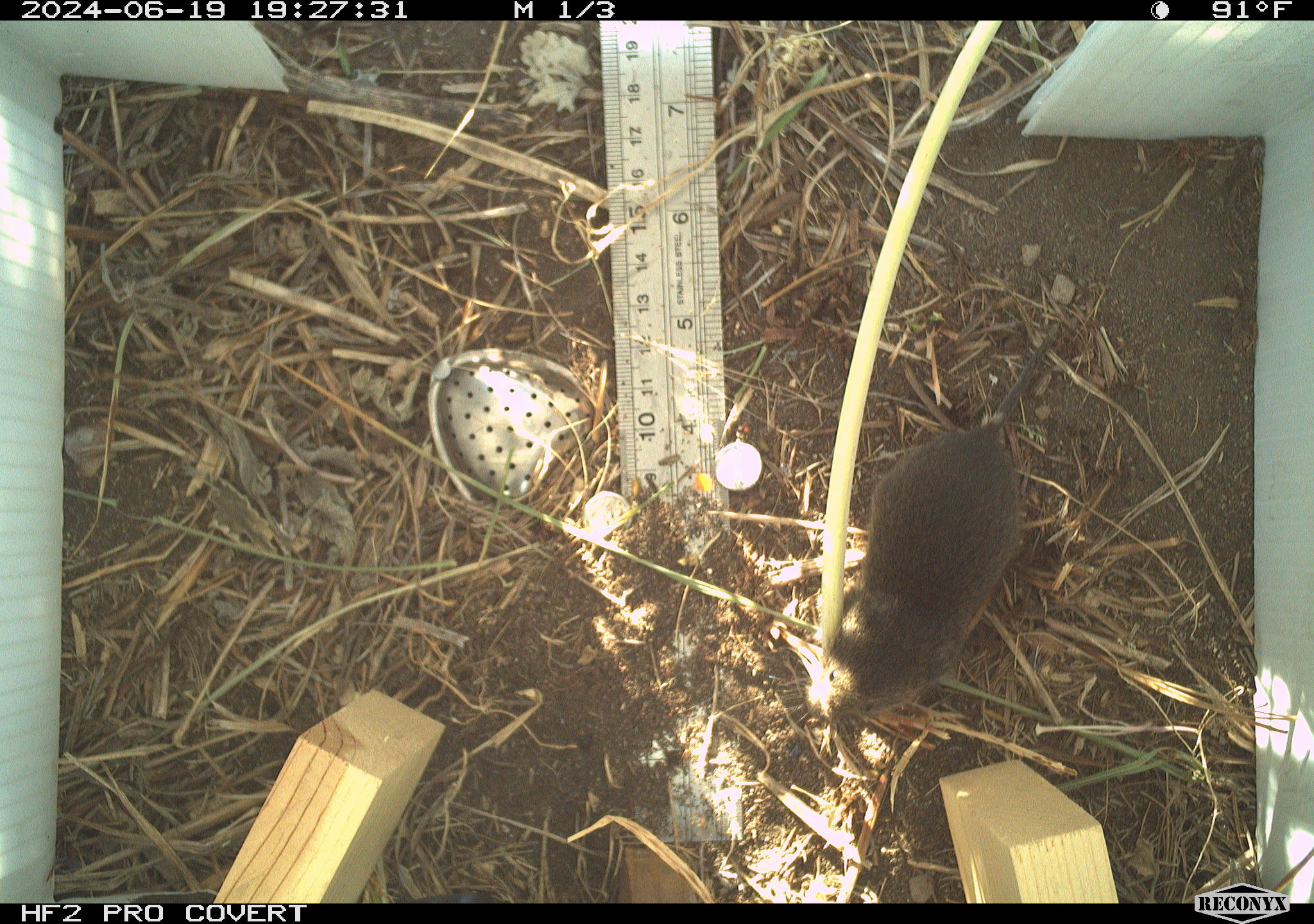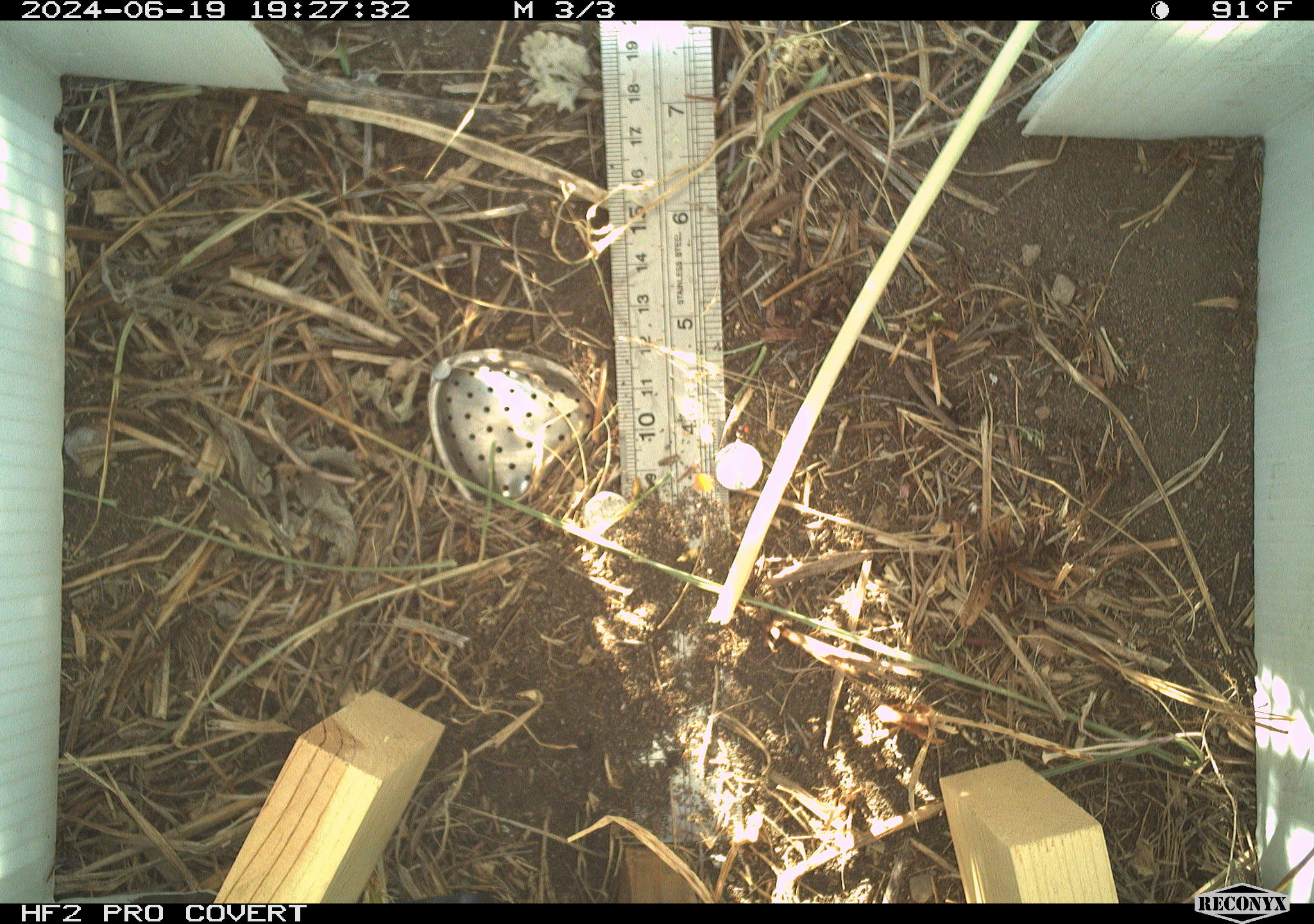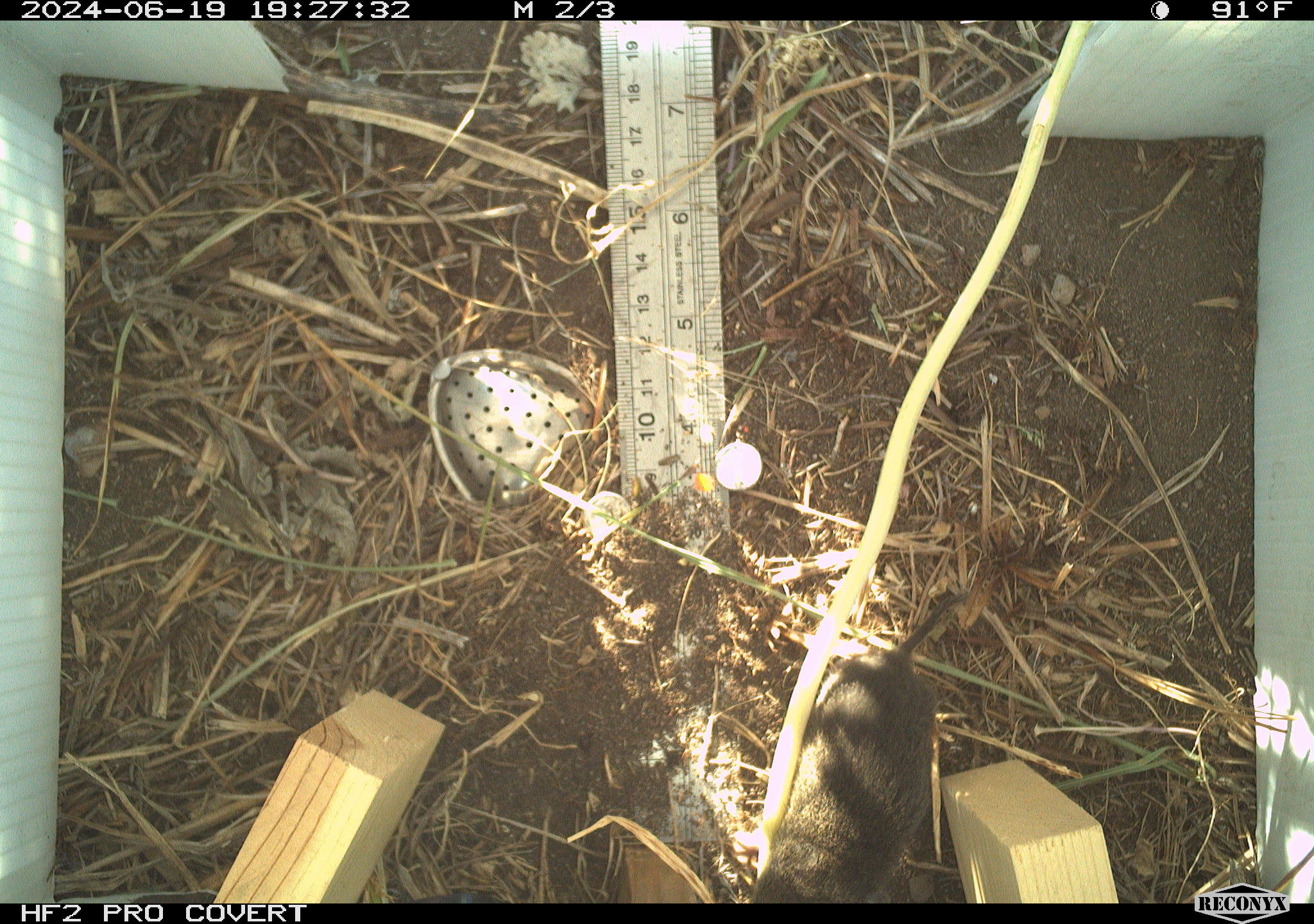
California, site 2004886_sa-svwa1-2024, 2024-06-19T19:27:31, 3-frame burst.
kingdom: Animalia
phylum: Chordata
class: Mammalia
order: Rodentia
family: Cricetidae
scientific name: Arvicolinae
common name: voles, lemmings, and muskrats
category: arvicolinae subfamily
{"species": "arvicolinae subfamily (voles, lemmings, and muskrats) (Arvicolinae)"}